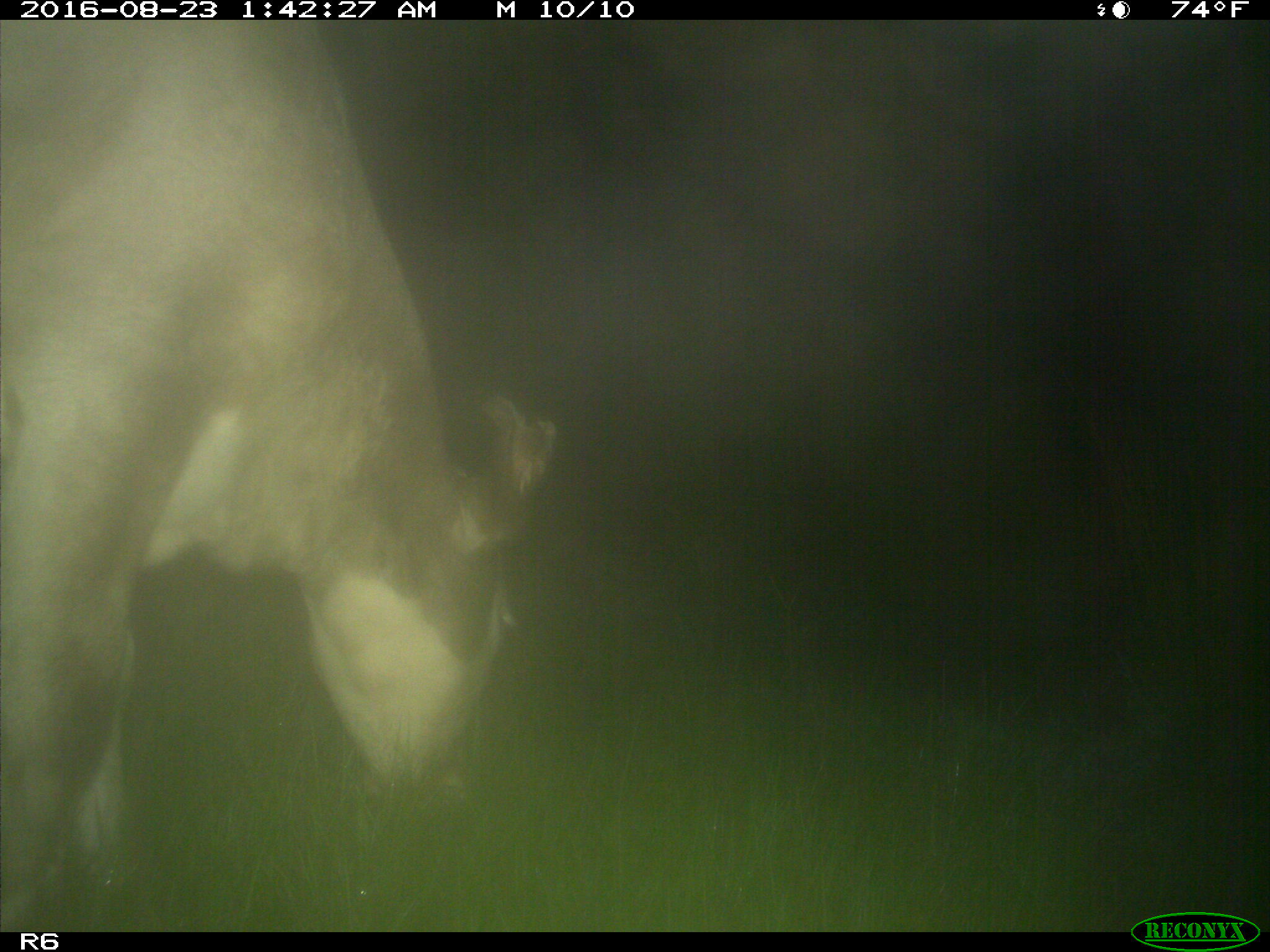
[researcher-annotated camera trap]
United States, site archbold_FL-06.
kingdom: Animalia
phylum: Chordata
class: Mammalia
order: Artiodactyla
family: Bovidae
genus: Bos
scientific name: Bos taurus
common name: domestic cow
Bos taurus (domestic cow).